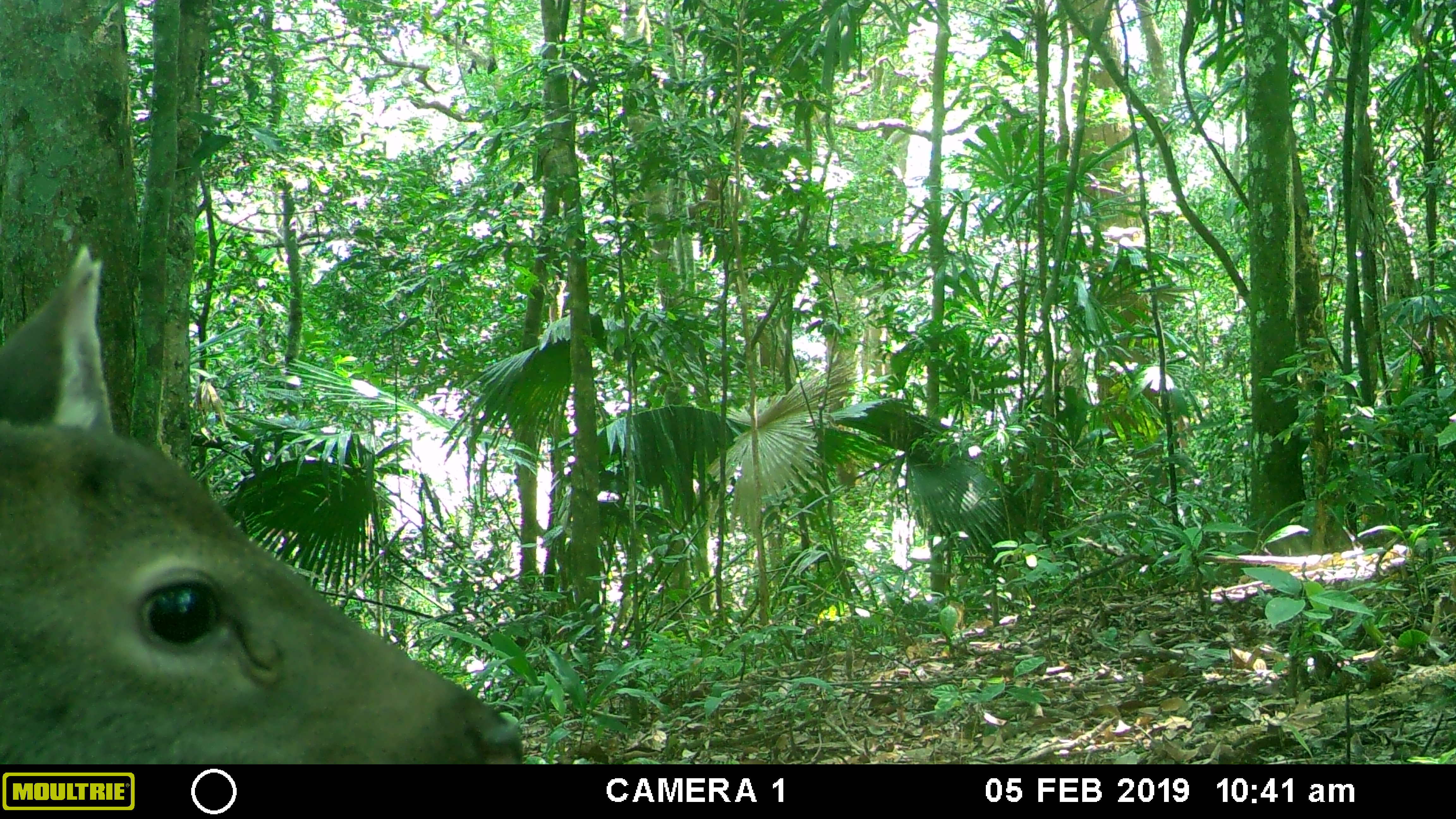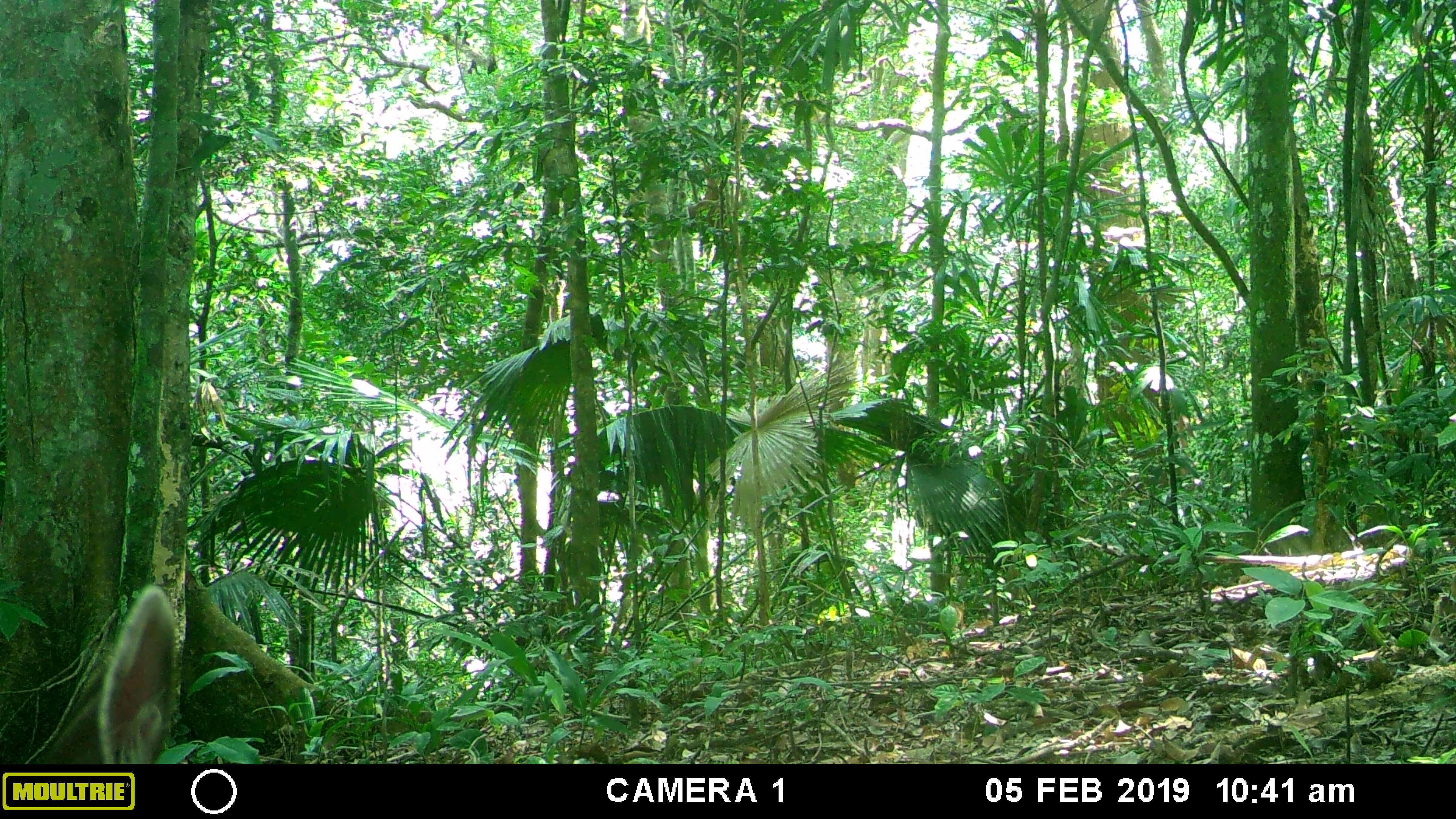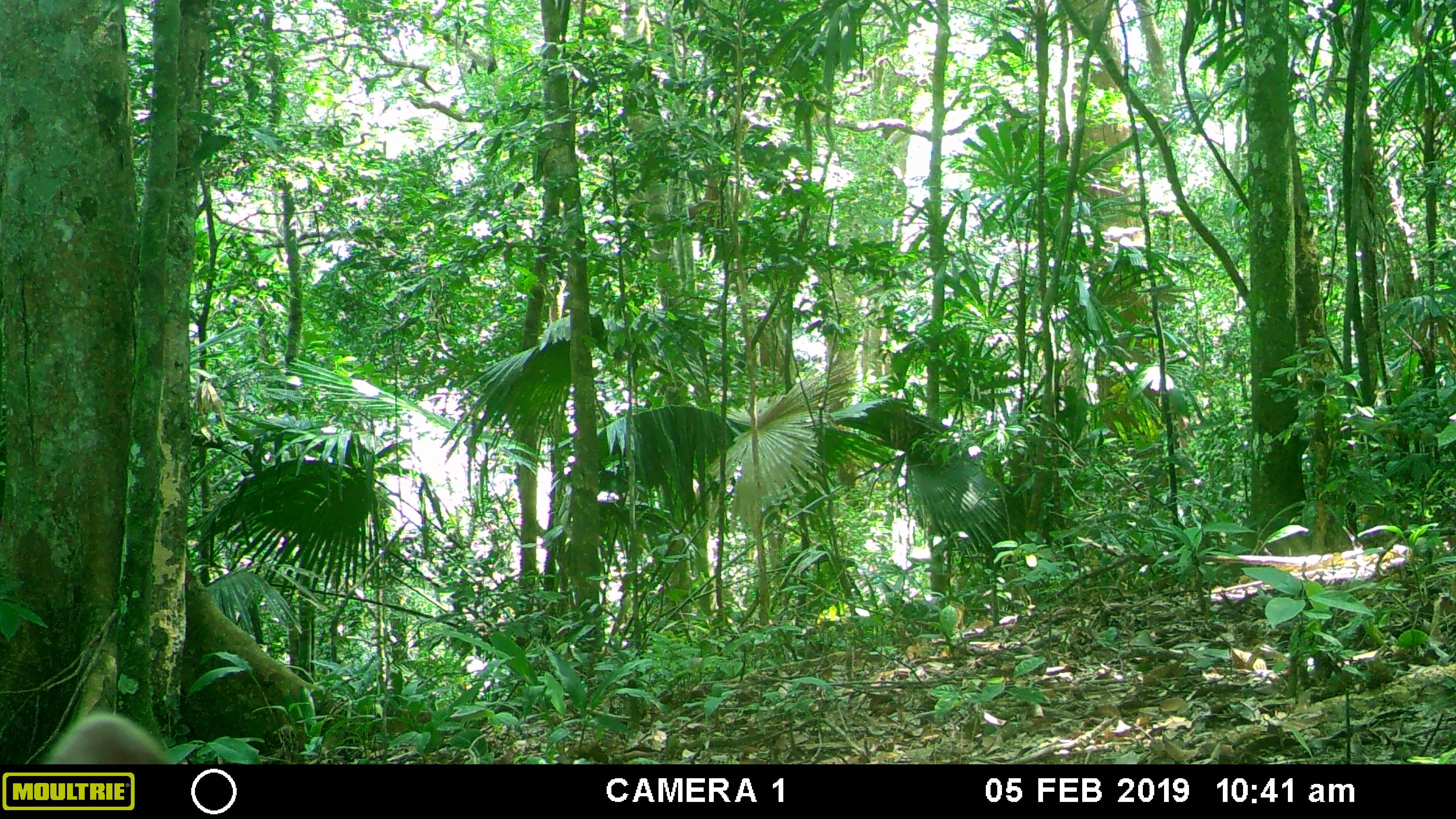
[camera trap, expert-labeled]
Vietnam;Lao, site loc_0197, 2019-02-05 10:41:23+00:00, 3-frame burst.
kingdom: Animalia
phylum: Chordata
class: Mammalia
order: Artiodactyla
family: Cervidae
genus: Rusa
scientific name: Rusa unicolor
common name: sambar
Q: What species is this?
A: Sambar (Rusa unicolor).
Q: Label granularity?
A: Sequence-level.